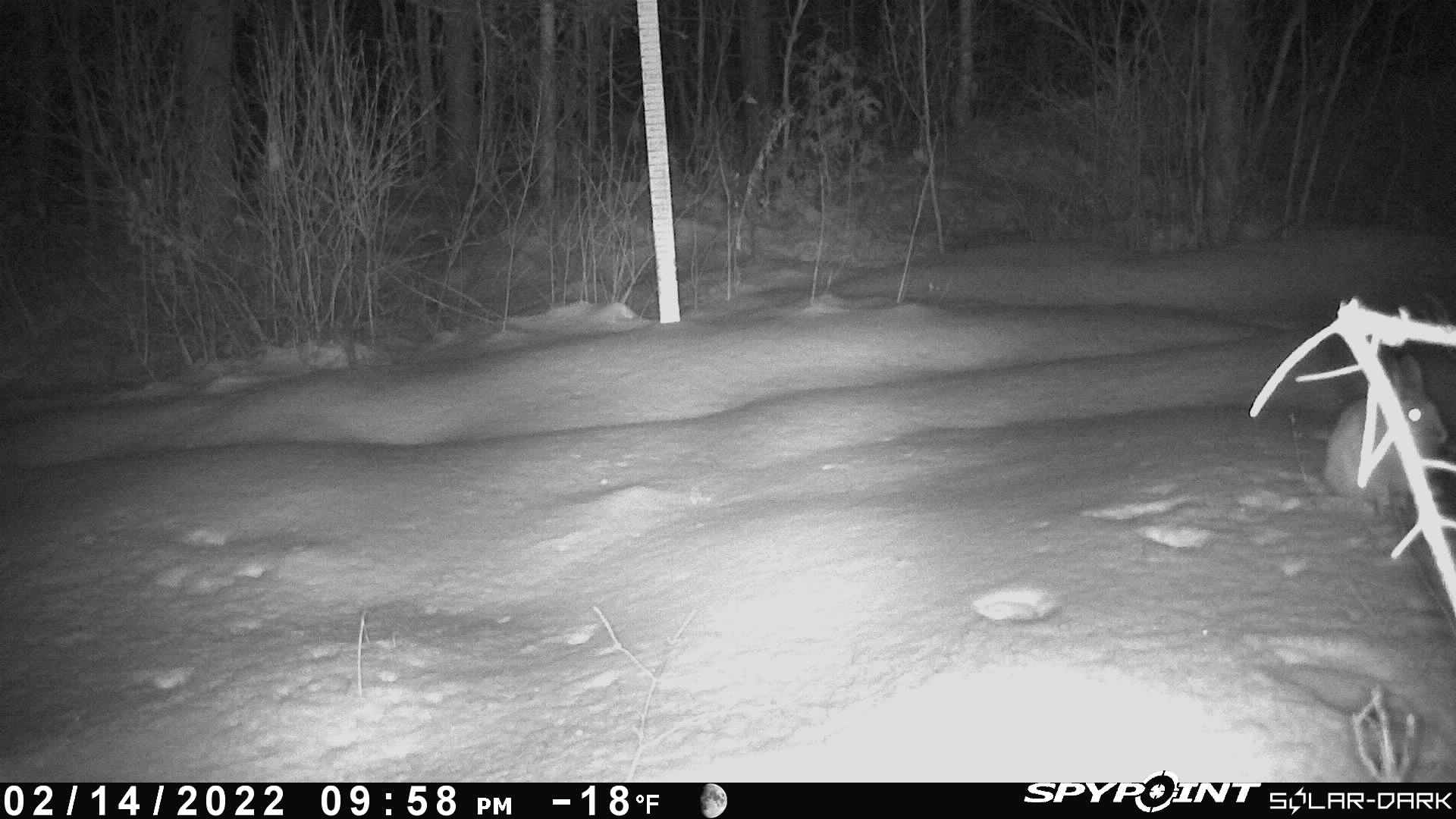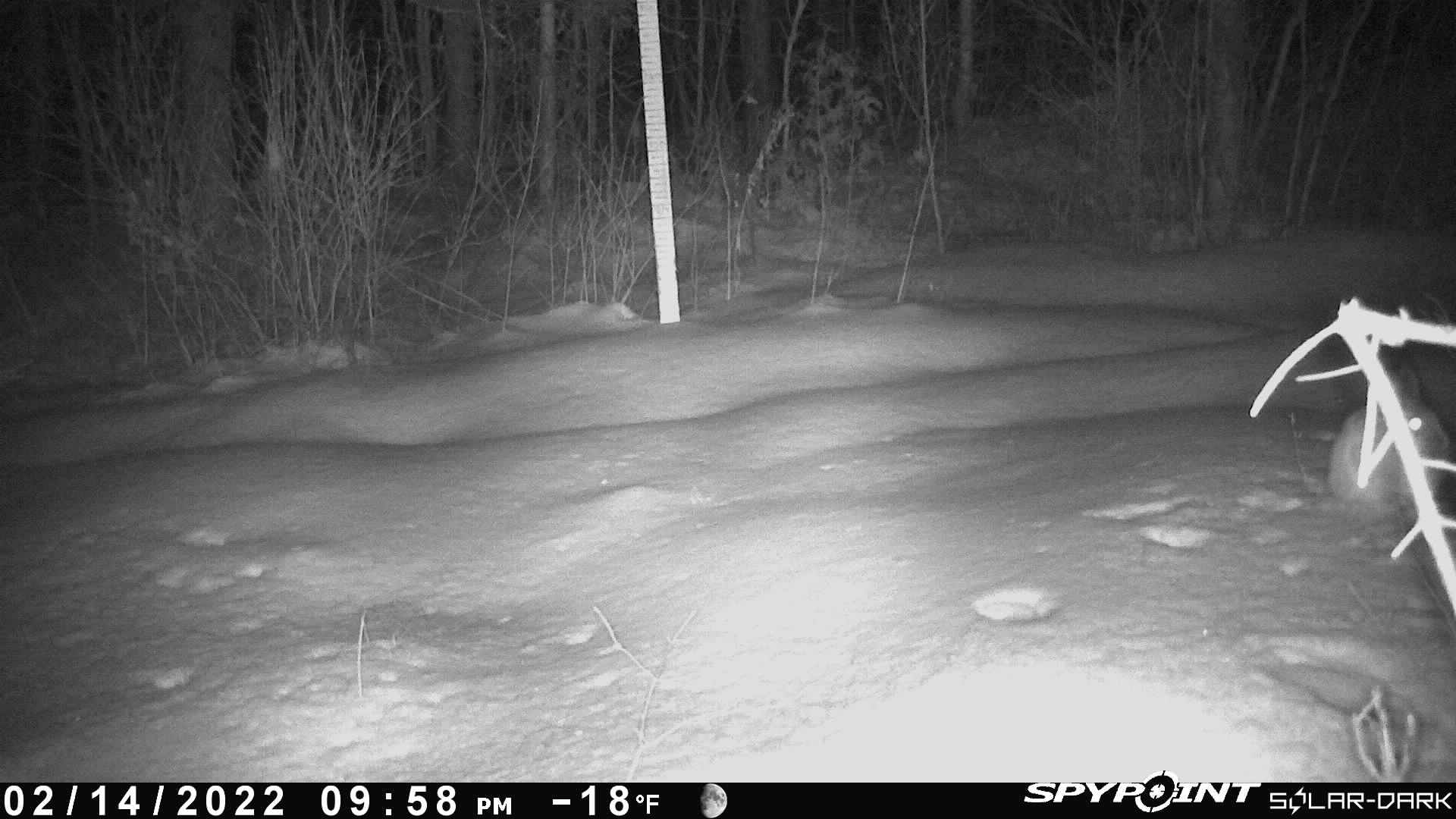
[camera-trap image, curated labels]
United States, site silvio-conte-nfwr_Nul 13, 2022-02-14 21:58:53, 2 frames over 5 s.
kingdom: Animalia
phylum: Chordata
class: Mammalia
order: Lagomorpha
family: Leporidae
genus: Lepus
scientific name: Lepus americanus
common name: snowshoe hare